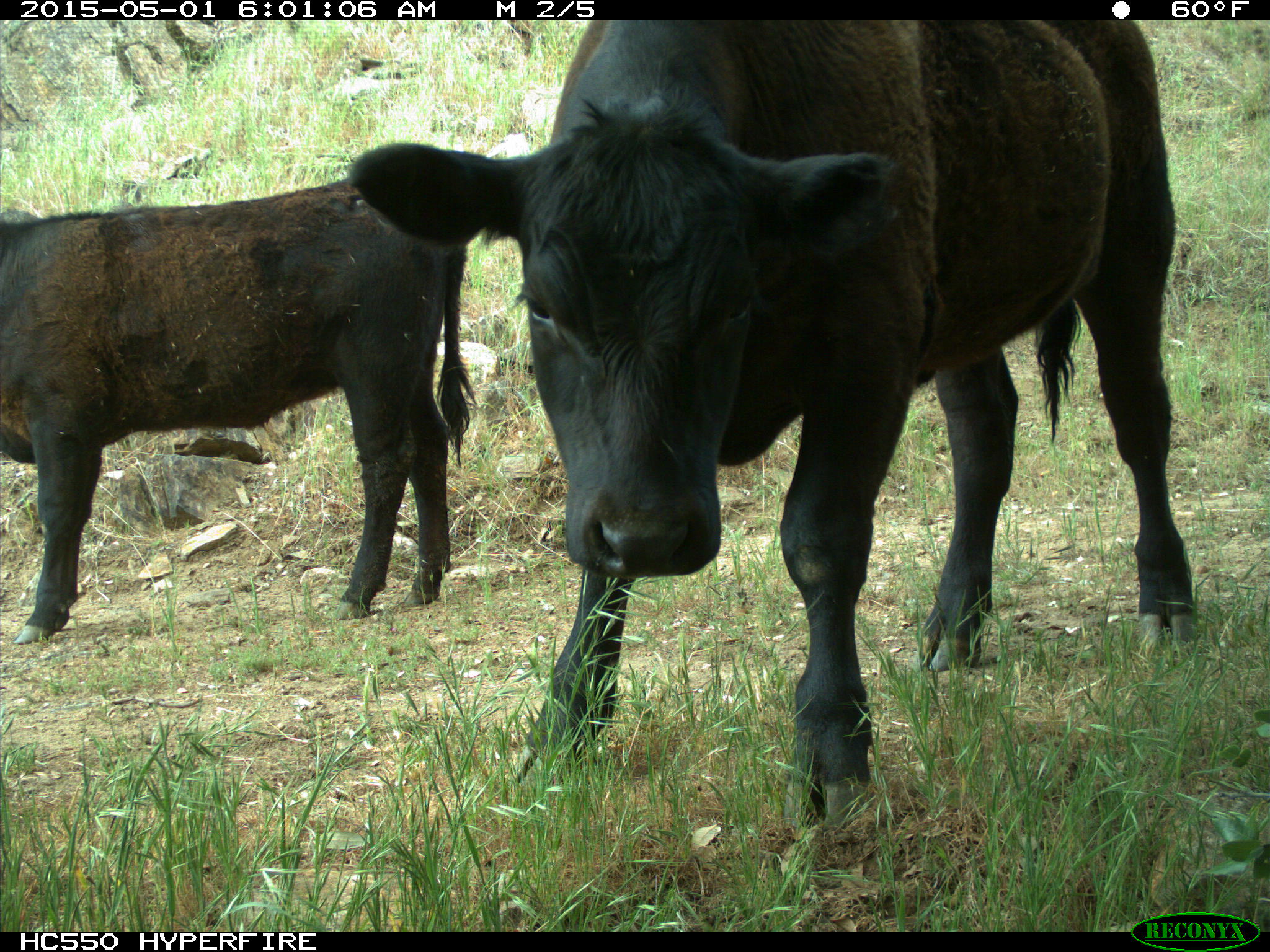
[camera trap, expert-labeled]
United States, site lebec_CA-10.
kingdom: Animalia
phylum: Chordata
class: Mammalia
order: Artiodactyla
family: Bovidae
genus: Bos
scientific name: Bos taurus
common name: domestic cow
Bos taurus (domestic cow).